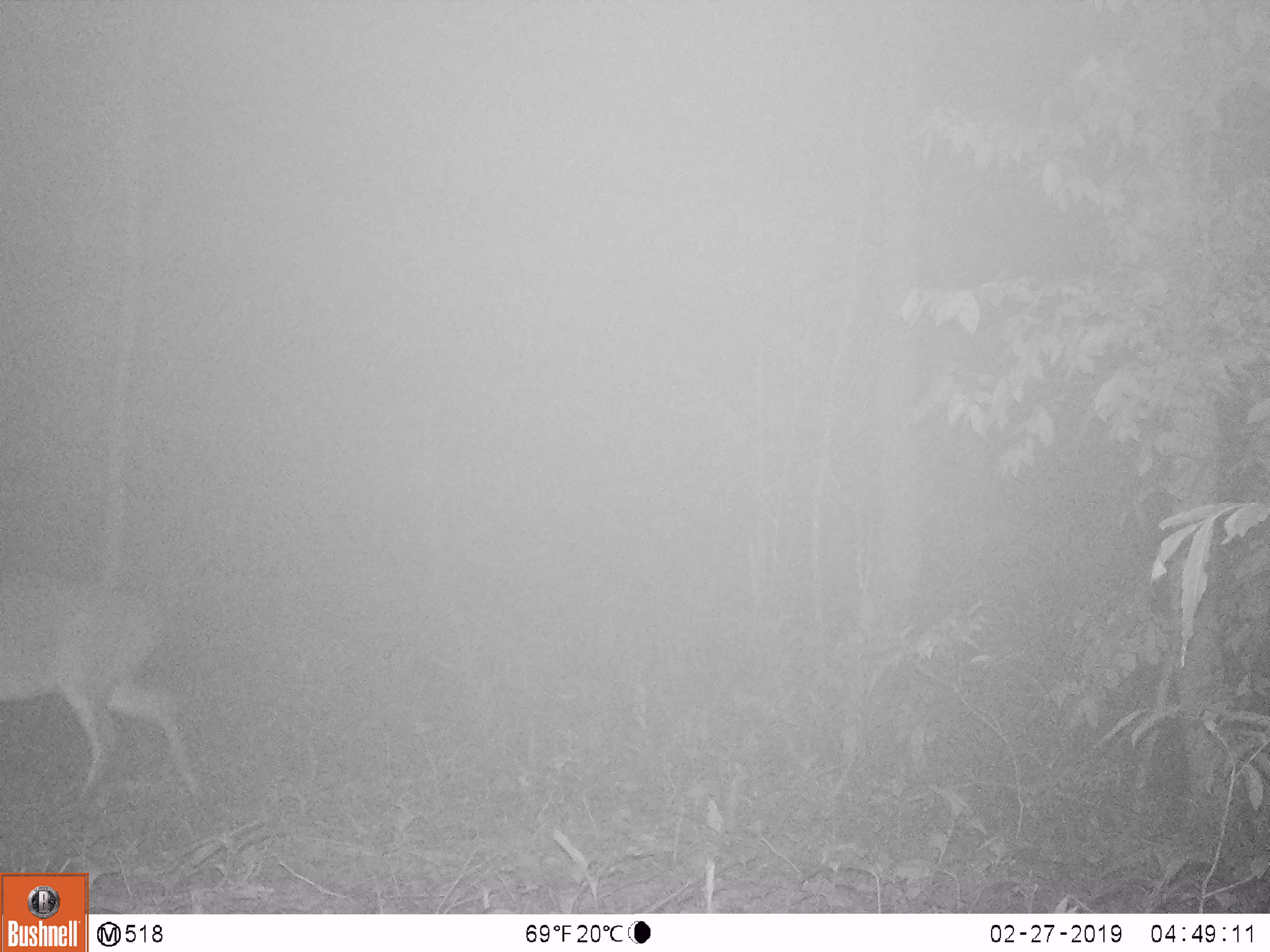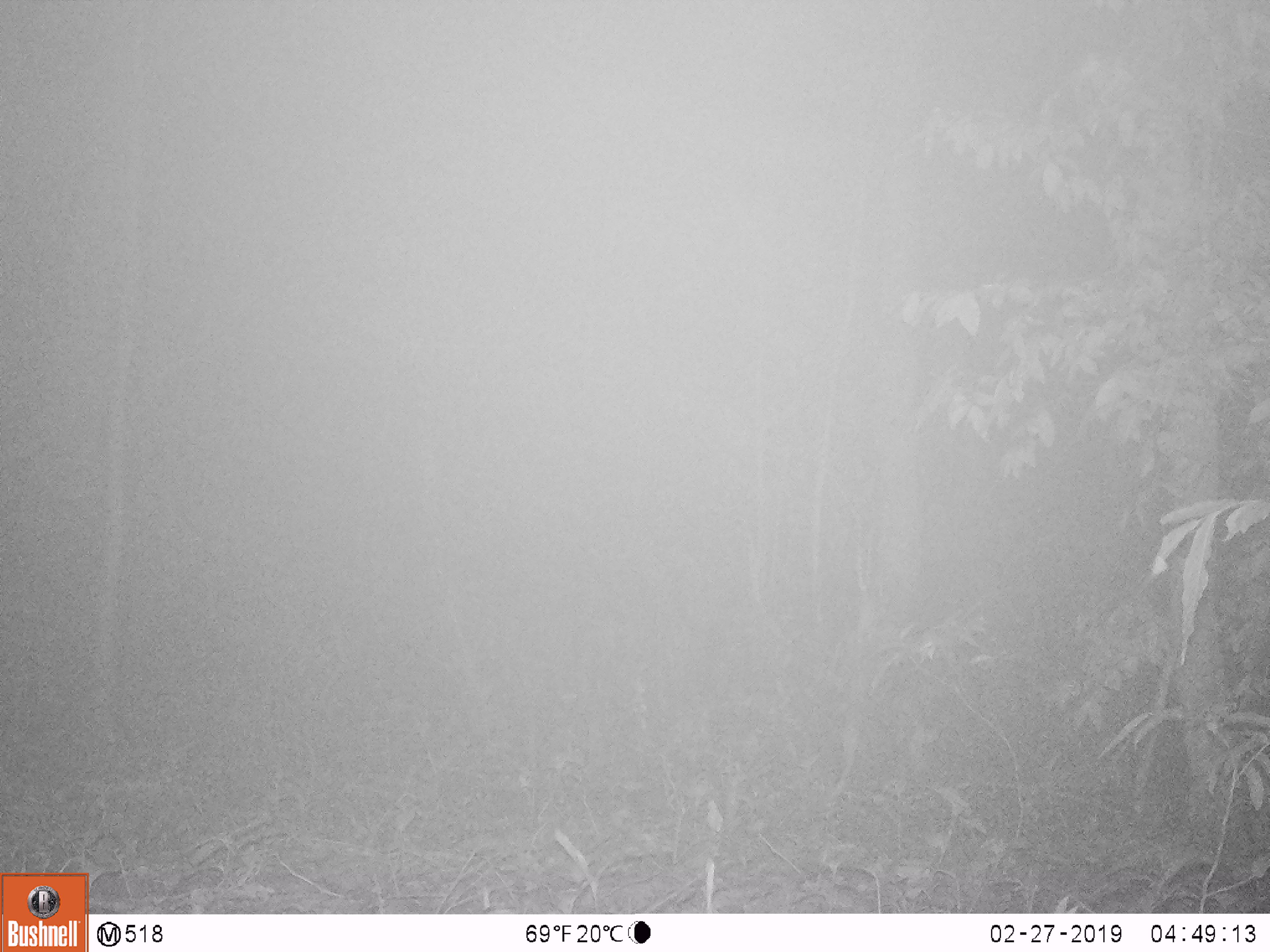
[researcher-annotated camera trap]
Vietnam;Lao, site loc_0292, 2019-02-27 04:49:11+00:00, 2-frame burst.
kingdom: Animalia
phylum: Chordata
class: Mammalia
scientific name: Mammalia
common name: mammal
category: unidentified mammal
Unidentified mammal (mammal) (Mammalia). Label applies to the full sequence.